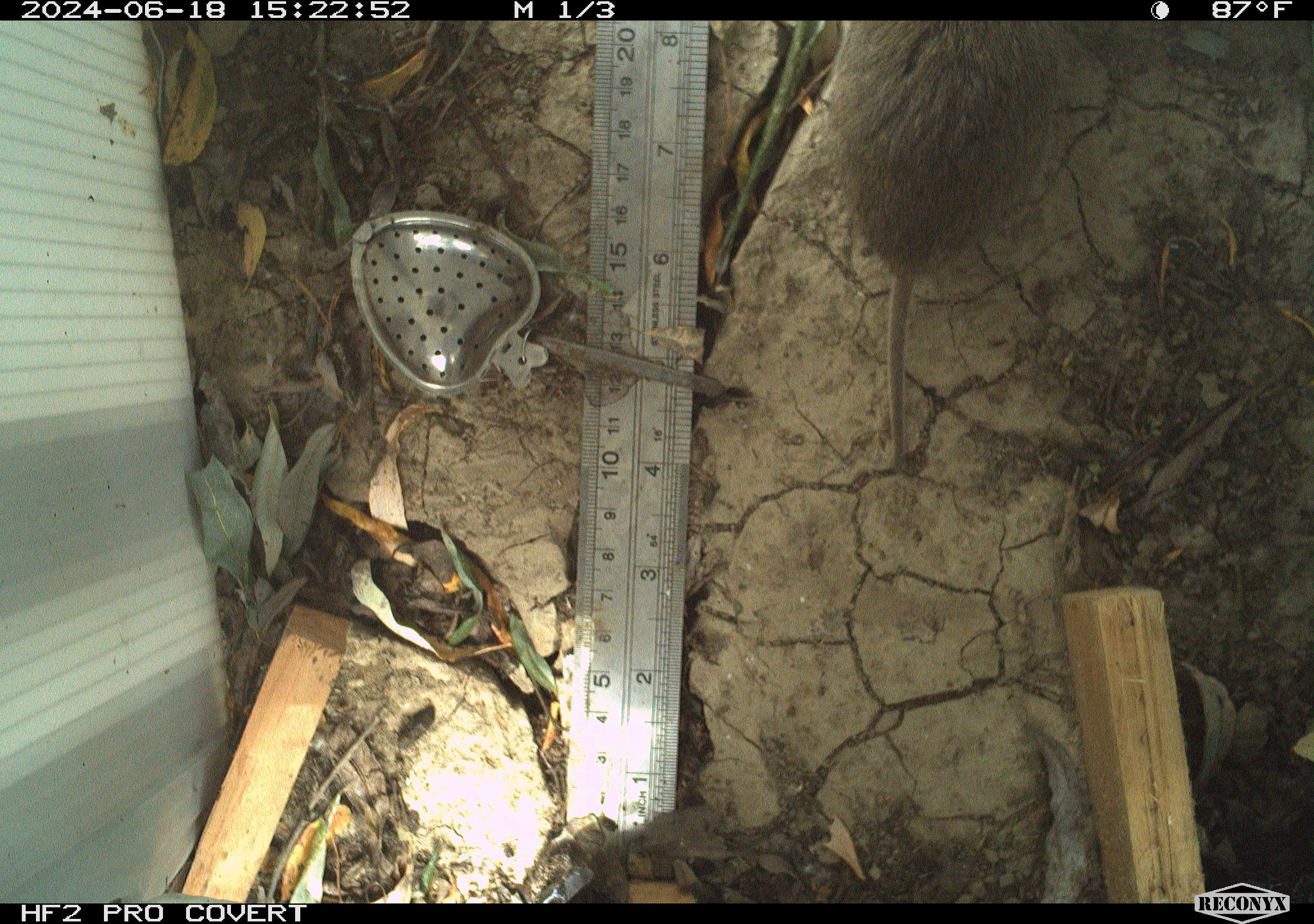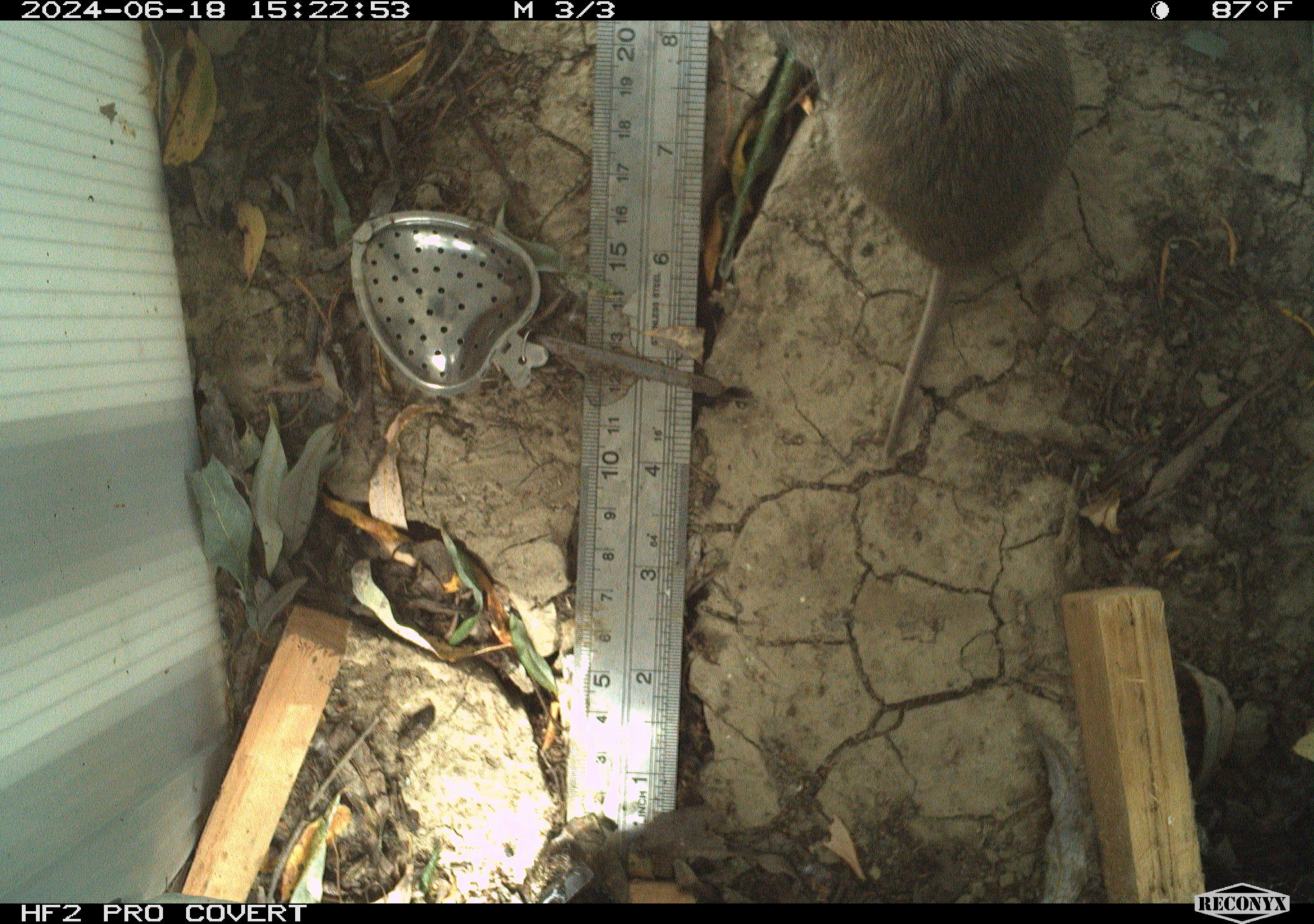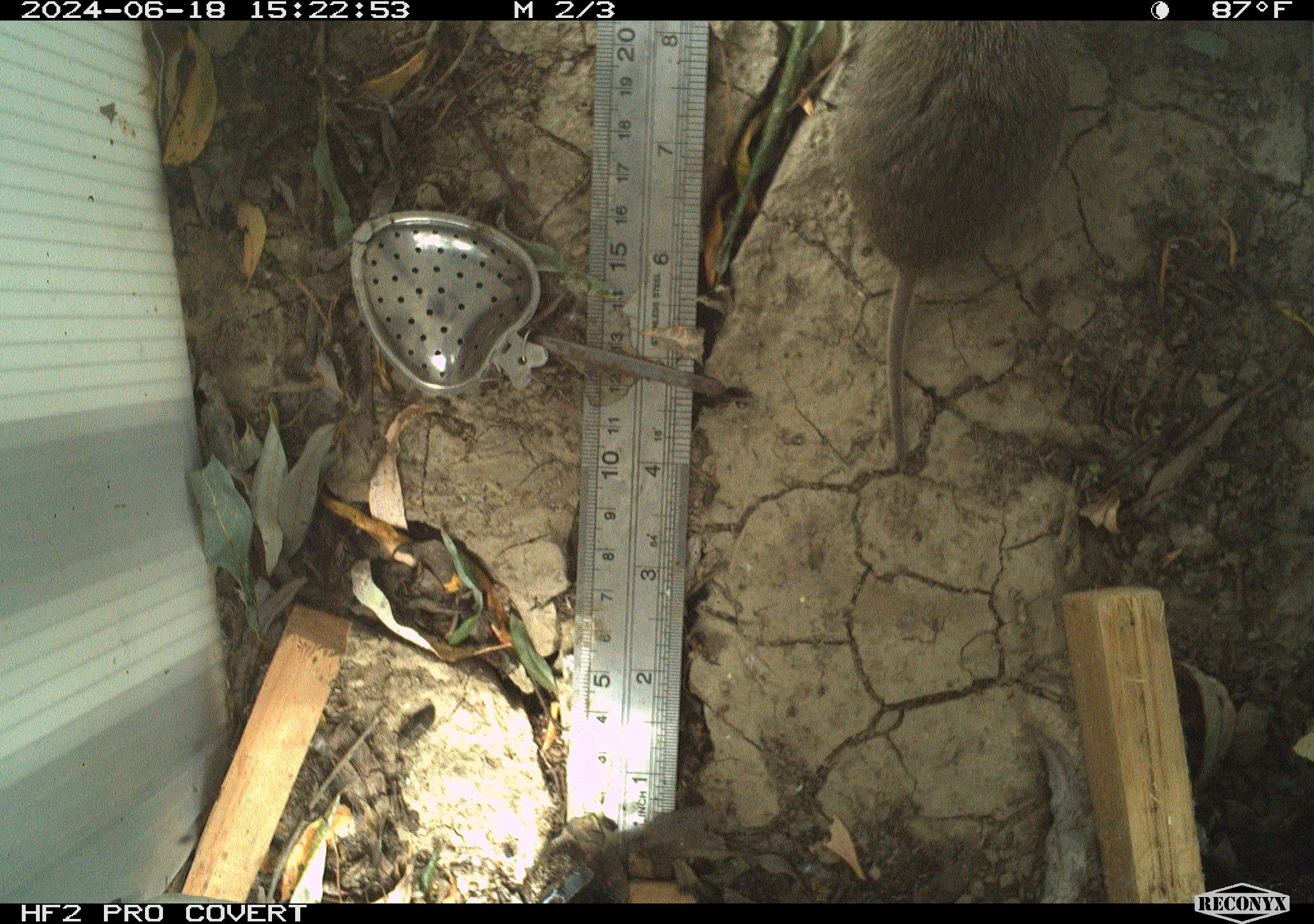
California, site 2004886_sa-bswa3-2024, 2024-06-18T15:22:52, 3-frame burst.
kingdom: Animalia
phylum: Chordata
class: Mammalia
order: Rodentia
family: Cricetidae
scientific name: Arvicolinae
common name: voles, lemmings, and muskrats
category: arvicolinae subfamily